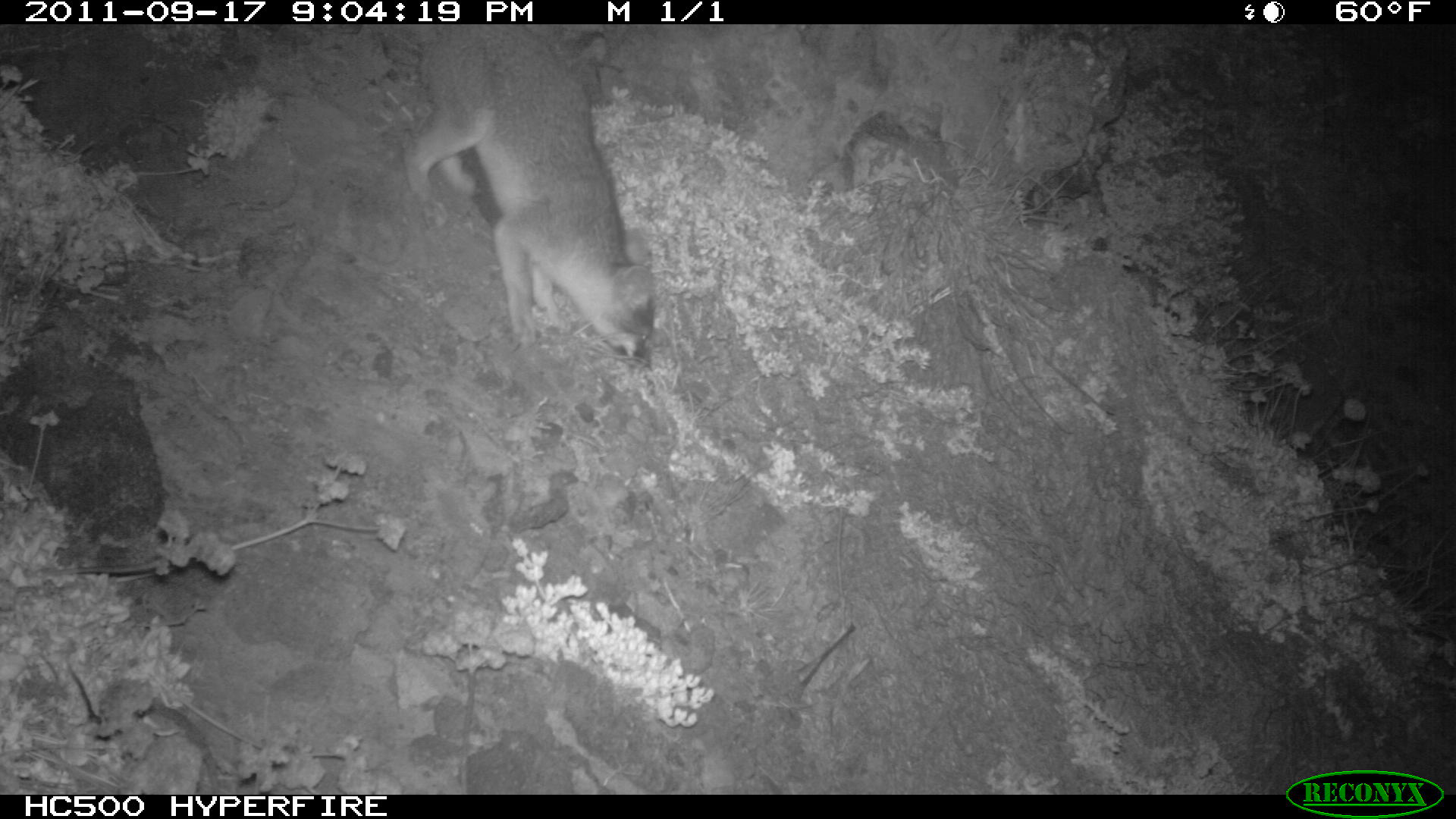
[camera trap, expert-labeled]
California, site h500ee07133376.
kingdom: Animalia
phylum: Chordata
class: Mammalia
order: Carnivora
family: Canidae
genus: Urocyon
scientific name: Urocyon littoralis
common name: island fox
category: fox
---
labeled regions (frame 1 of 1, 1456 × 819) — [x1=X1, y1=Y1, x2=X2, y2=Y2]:
fox: [x1=400, y1=24, x2=657, y2=371]